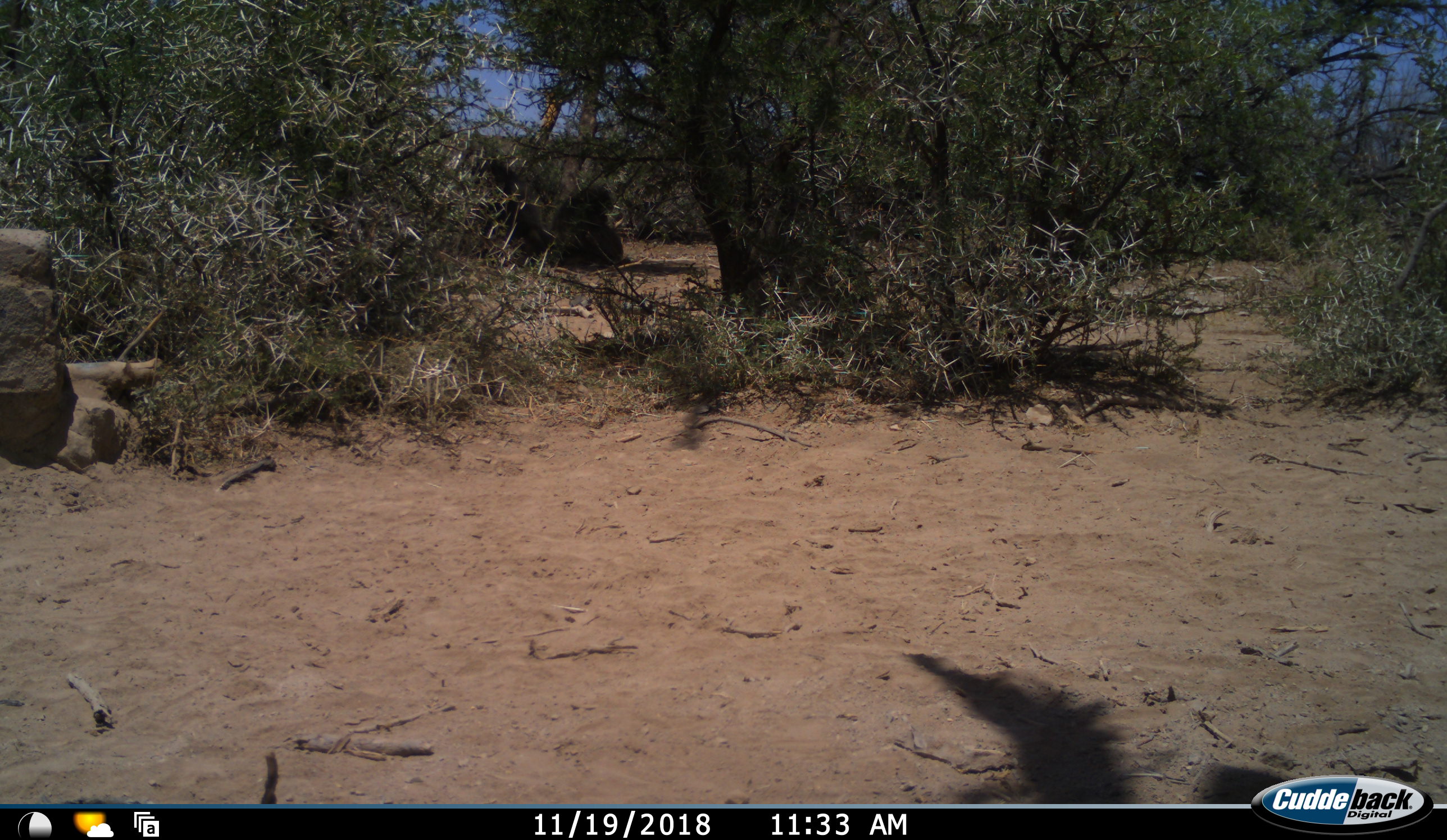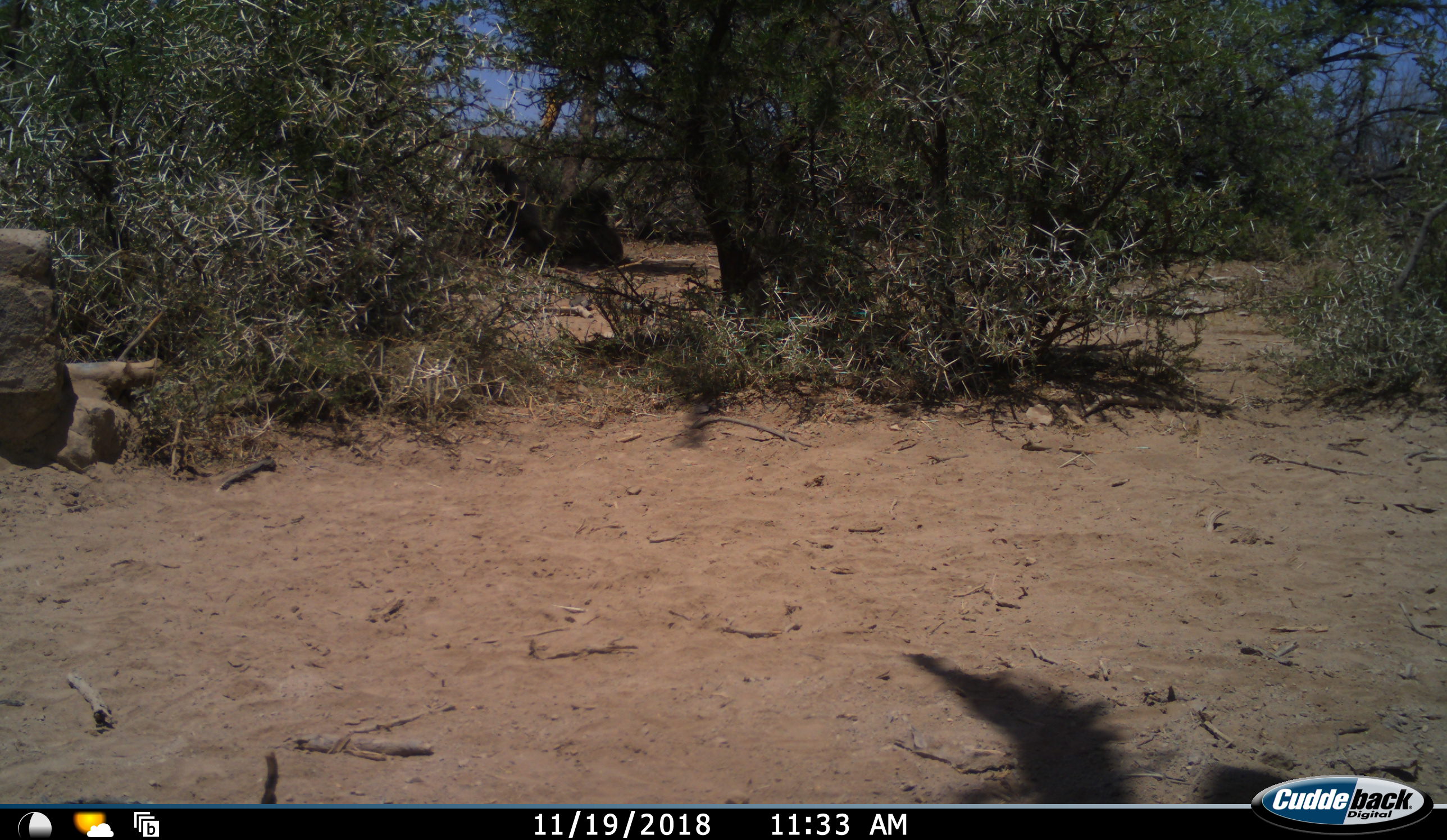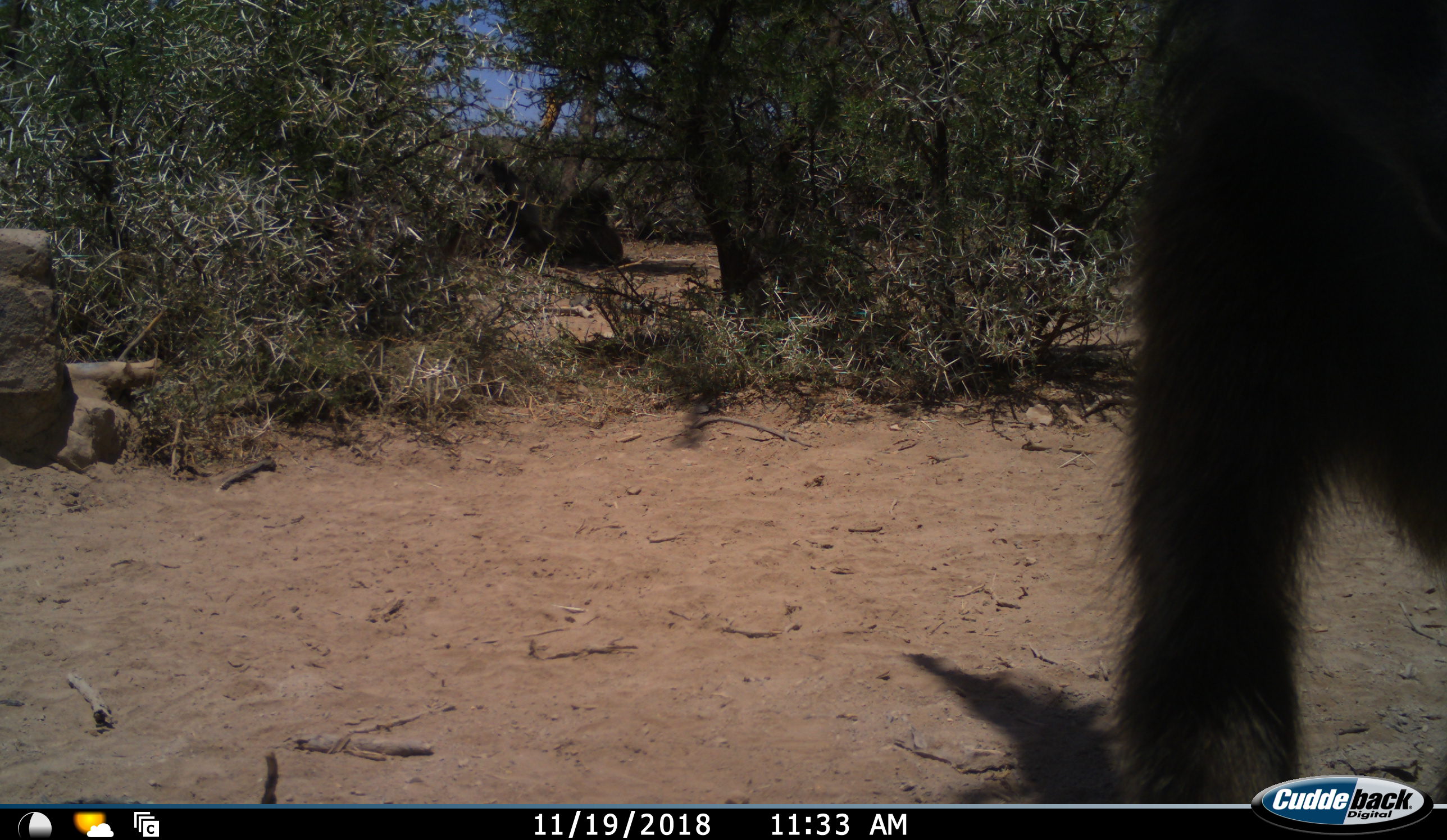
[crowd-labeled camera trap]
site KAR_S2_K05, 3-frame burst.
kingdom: Animalia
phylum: Chordata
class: Mammalia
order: Primates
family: Cercopithecidae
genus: Papio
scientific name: Papio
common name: baboon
Baboon (Papio), count 1. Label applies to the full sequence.